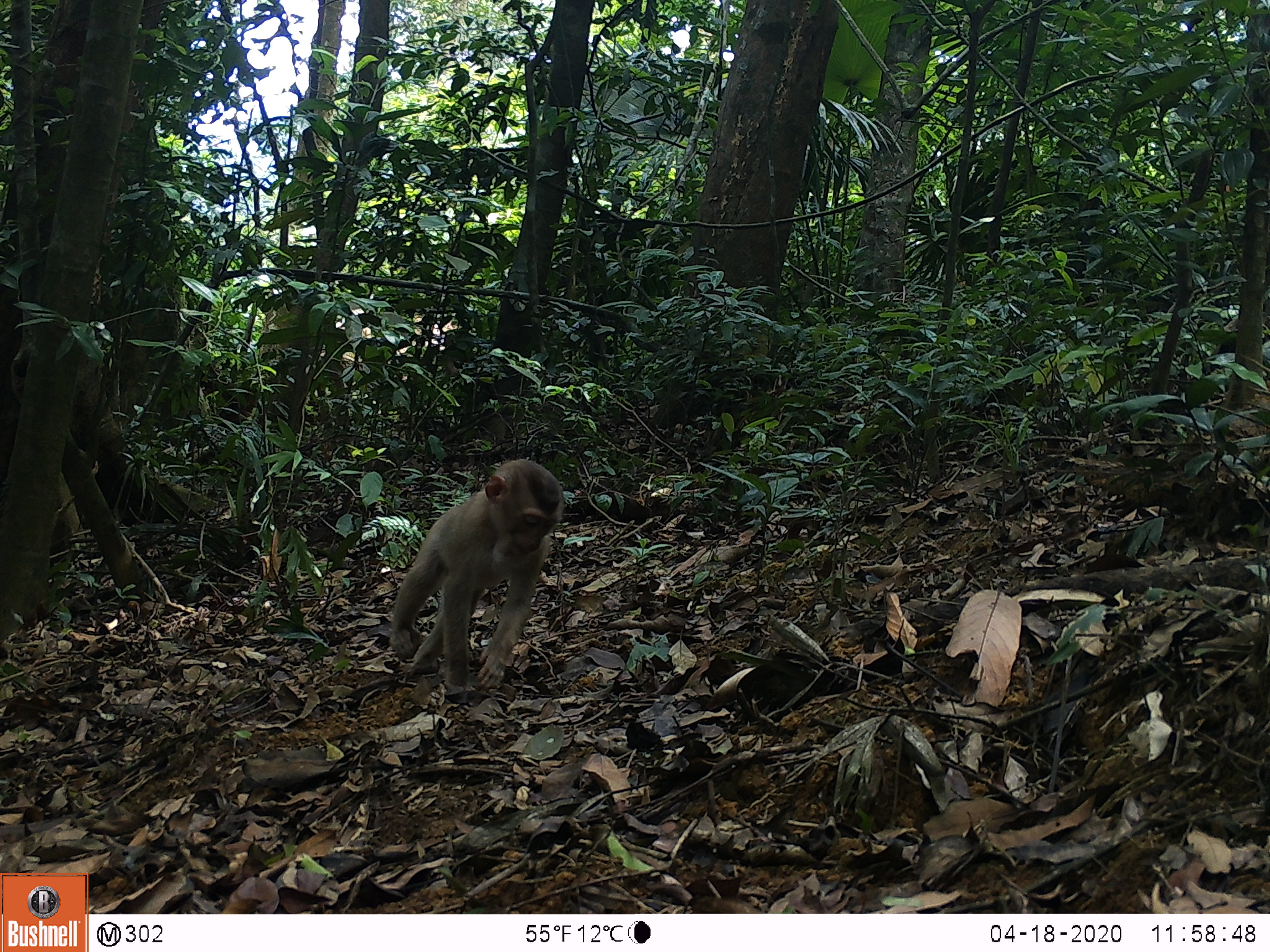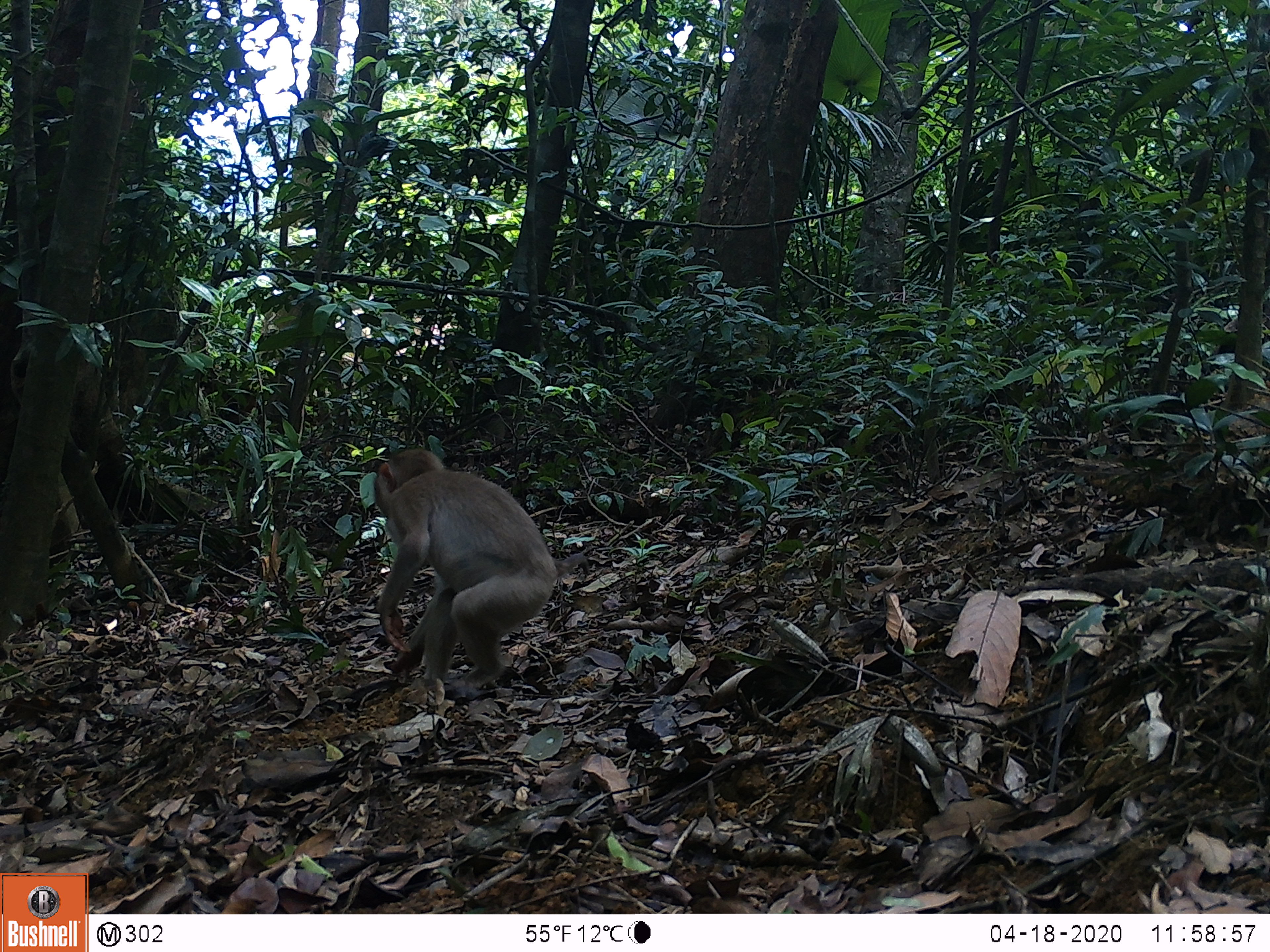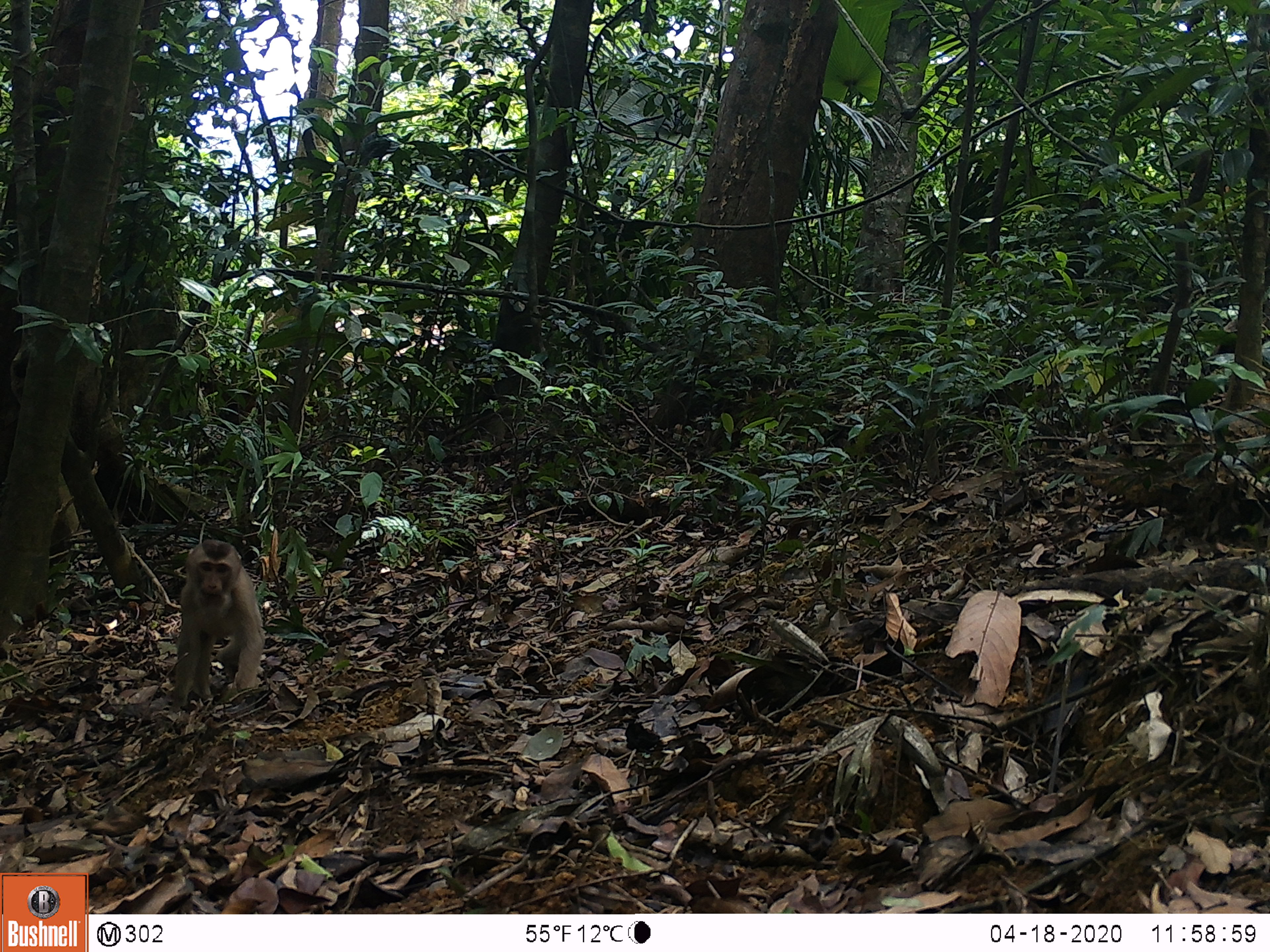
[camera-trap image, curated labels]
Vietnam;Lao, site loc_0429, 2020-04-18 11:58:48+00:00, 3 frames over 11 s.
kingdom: Animalia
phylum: Chordata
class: Mammalia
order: Primates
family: Cercopithecidae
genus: Macaca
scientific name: Macaca nemestrina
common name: pig-tailed macaque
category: pig tailed macaque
Pig tailed macaque (pig-tailed macaque) (Macaca nemestrina). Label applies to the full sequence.